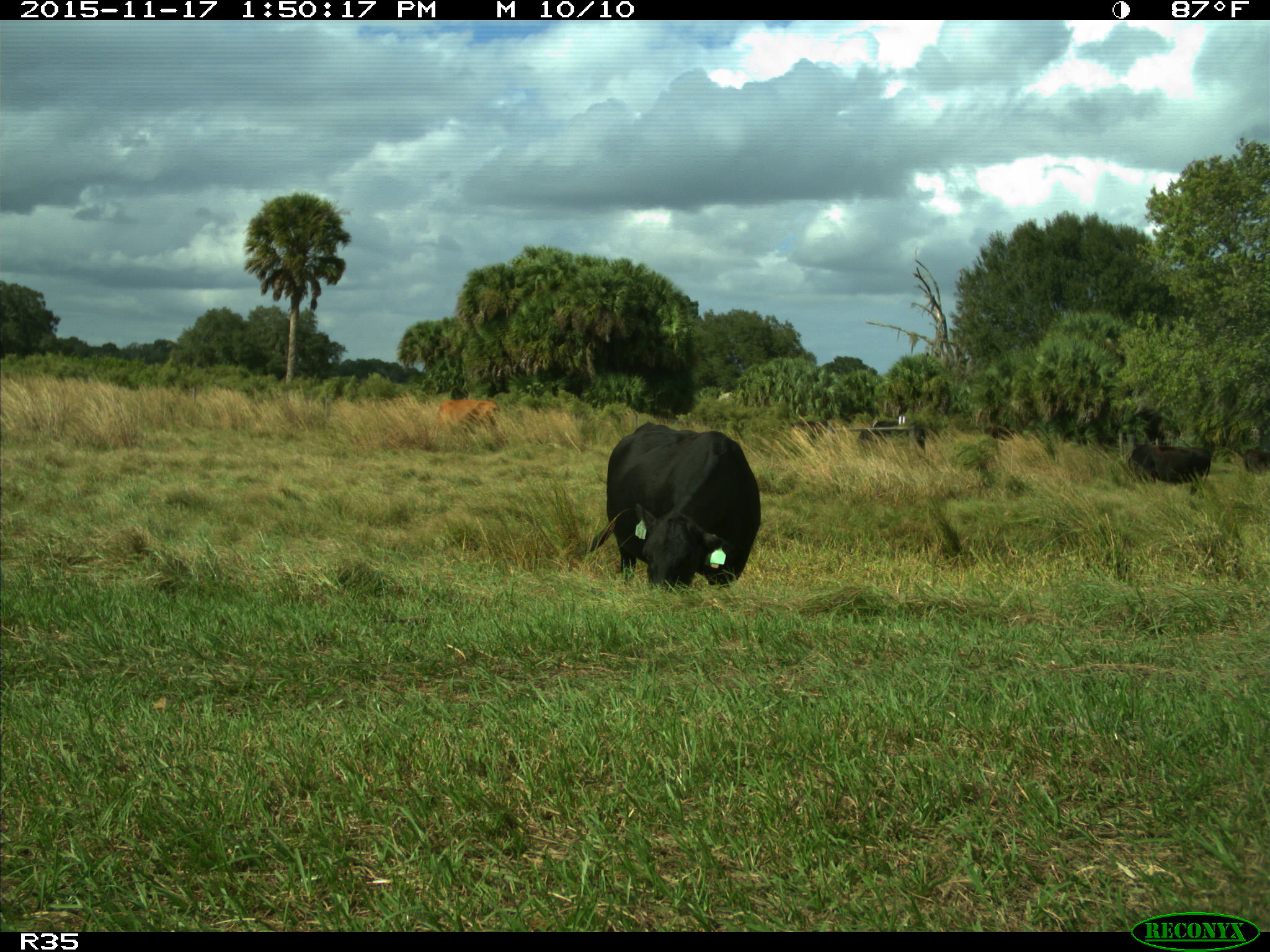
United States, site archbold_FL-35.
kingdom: Animalia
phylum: Chordata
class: Mammalia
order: Artiodactyla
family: Bovidae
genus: Bos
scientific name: Bos taurus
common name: domestic cow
Bos taurus (domestic cow).